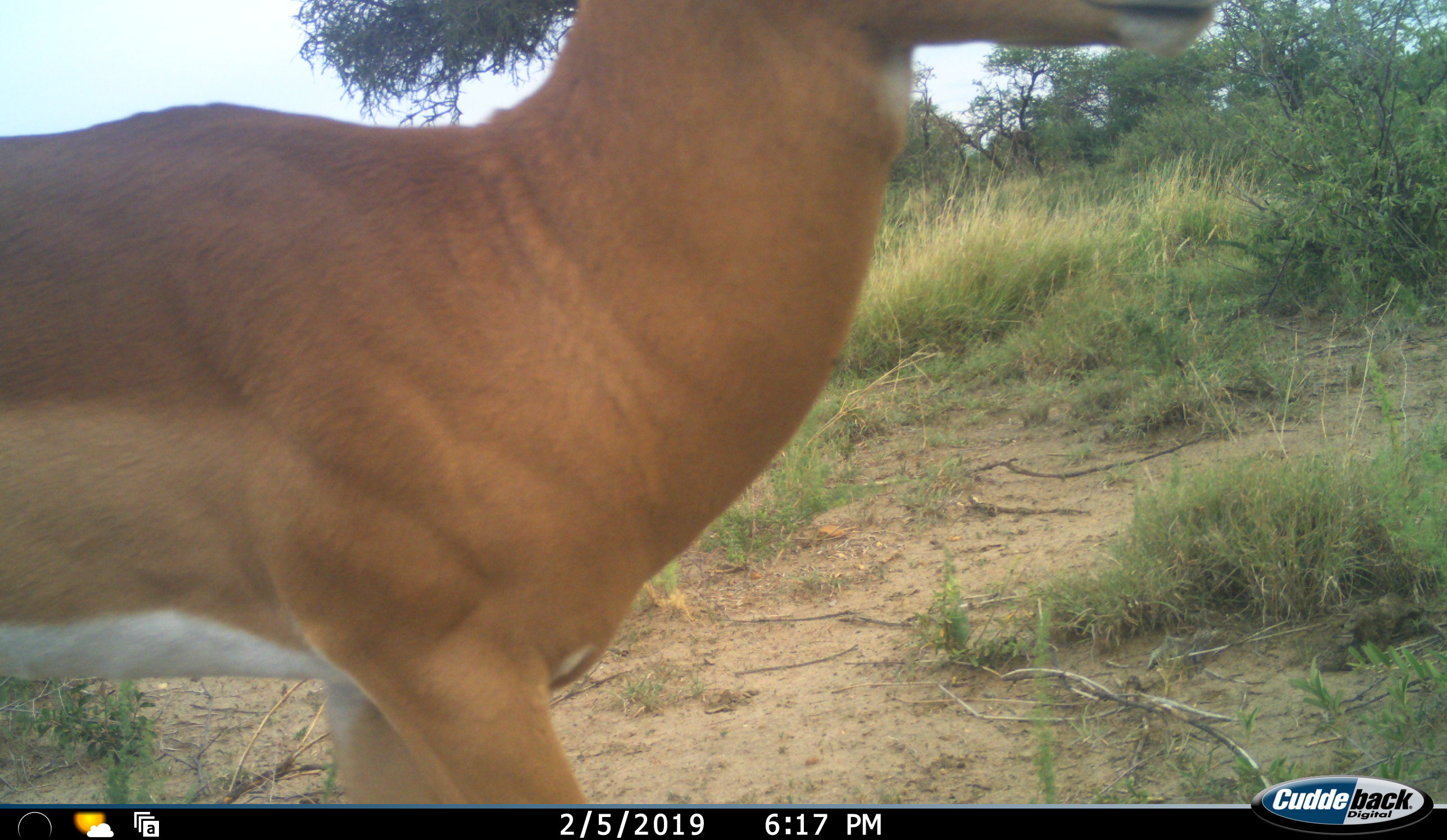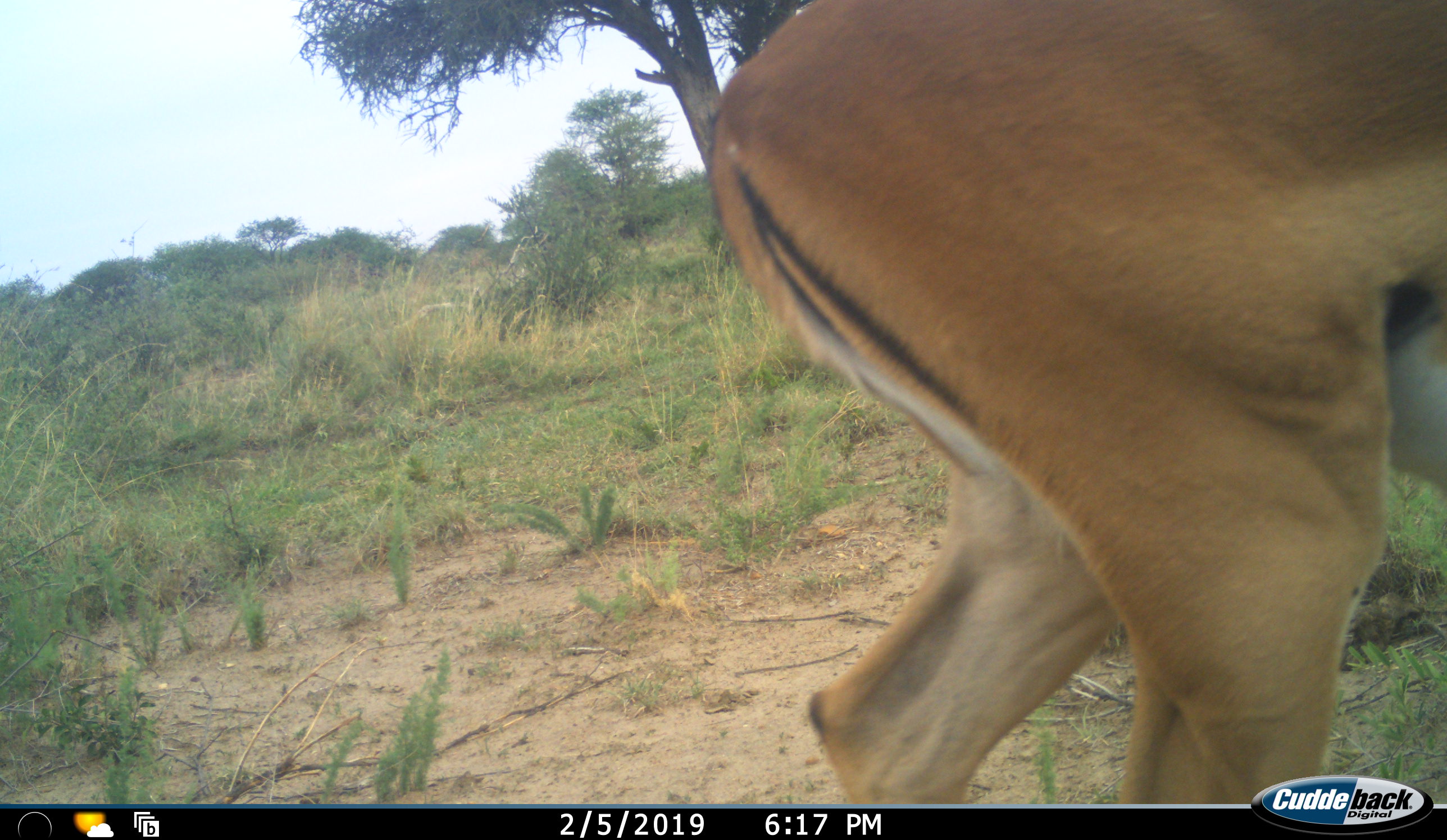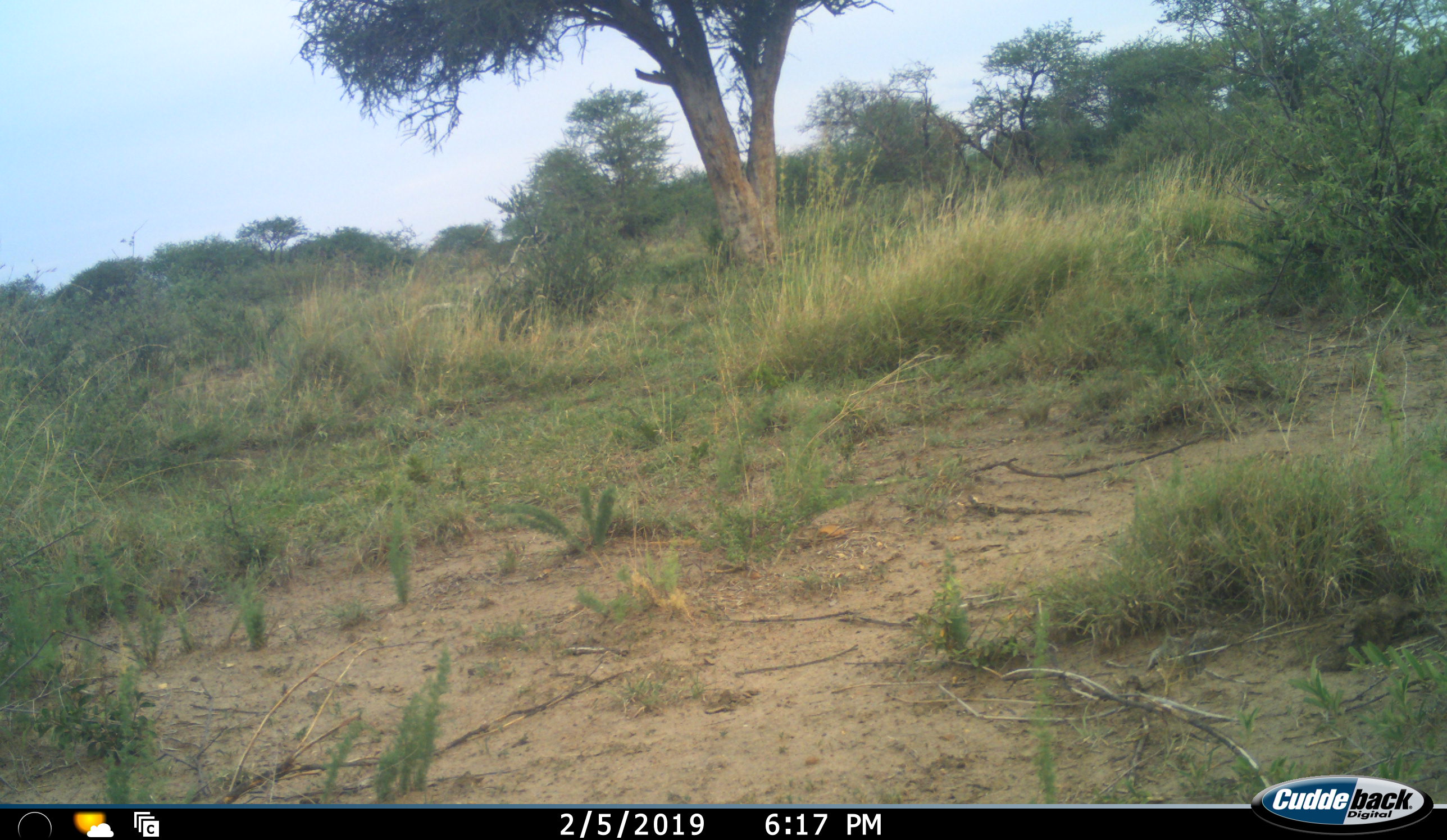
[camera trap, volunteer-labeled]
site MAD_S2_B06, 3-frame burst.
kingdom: Animalia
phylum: Chordata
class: Mammalia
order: Artiodactyla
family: Bovidae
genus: Aepyceros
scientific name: Aepyceros melampus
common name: impala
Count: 1.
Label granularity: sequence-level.